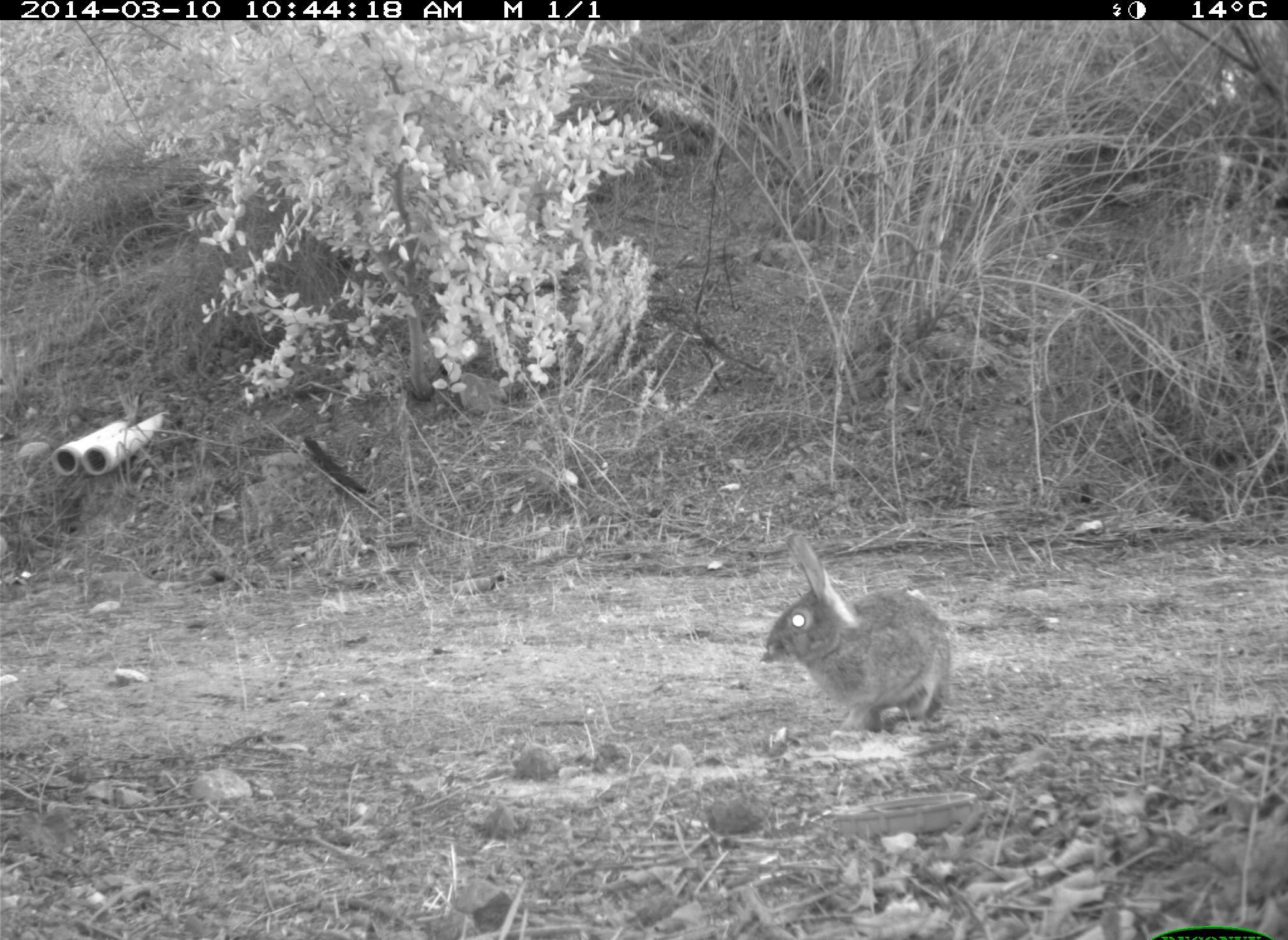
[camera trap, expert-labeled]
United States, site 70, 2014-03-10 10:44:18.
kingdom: Animalia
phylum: Chordata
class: Mammalia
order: Lagomorpha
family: Leporidae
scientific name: Leporidae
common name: rabbits and hares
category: rabbit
Rabbit (rabbits and hares) (Leporidae).